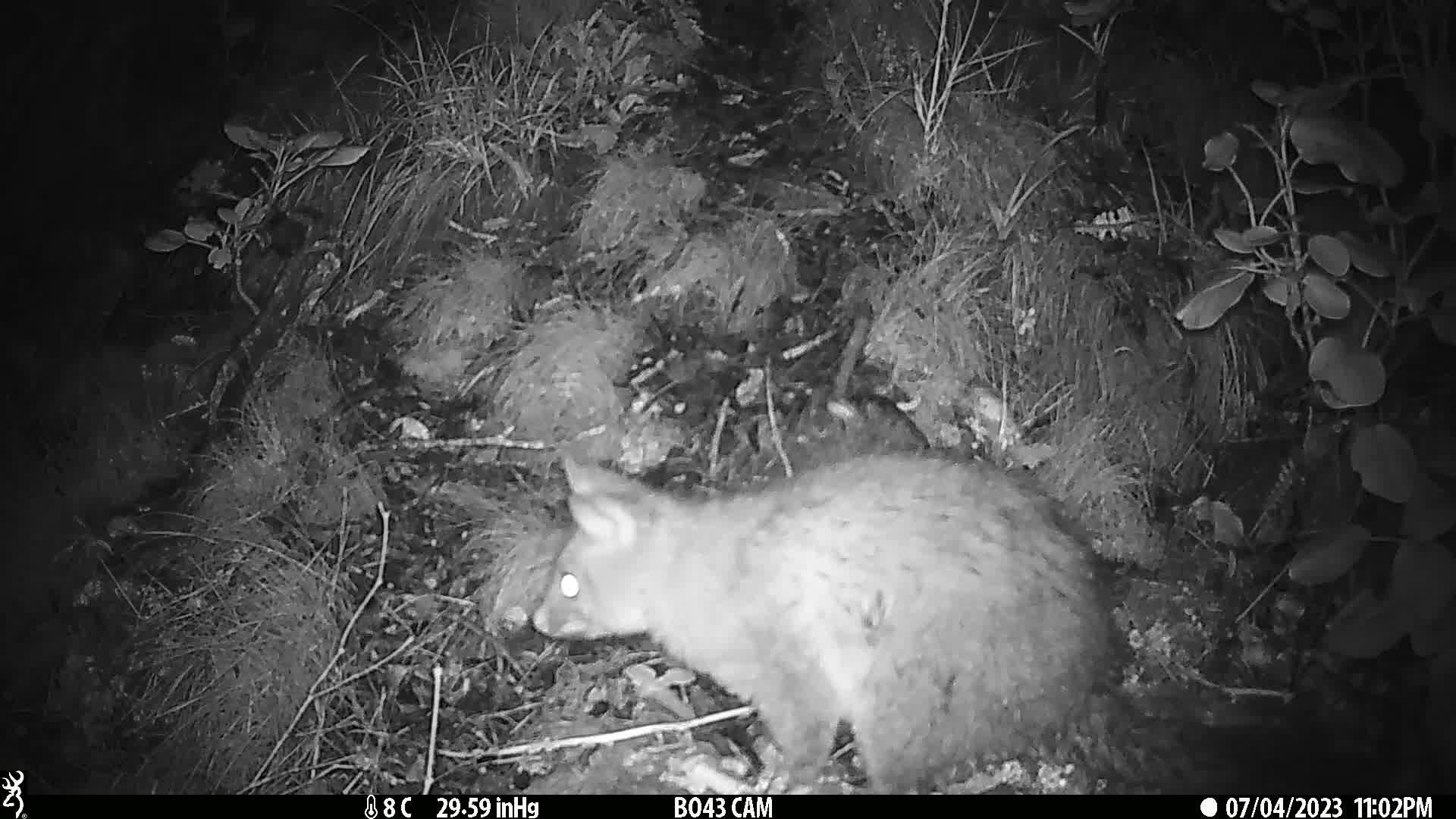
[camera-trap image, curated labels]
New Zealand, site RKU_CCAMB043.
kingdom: Animalia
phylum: Chordata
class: Mammalia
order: Diprotodontia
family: Phalangeridae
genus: Trichosurus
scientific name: Trichosurus vulpecula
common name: common brushtail possum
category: possum